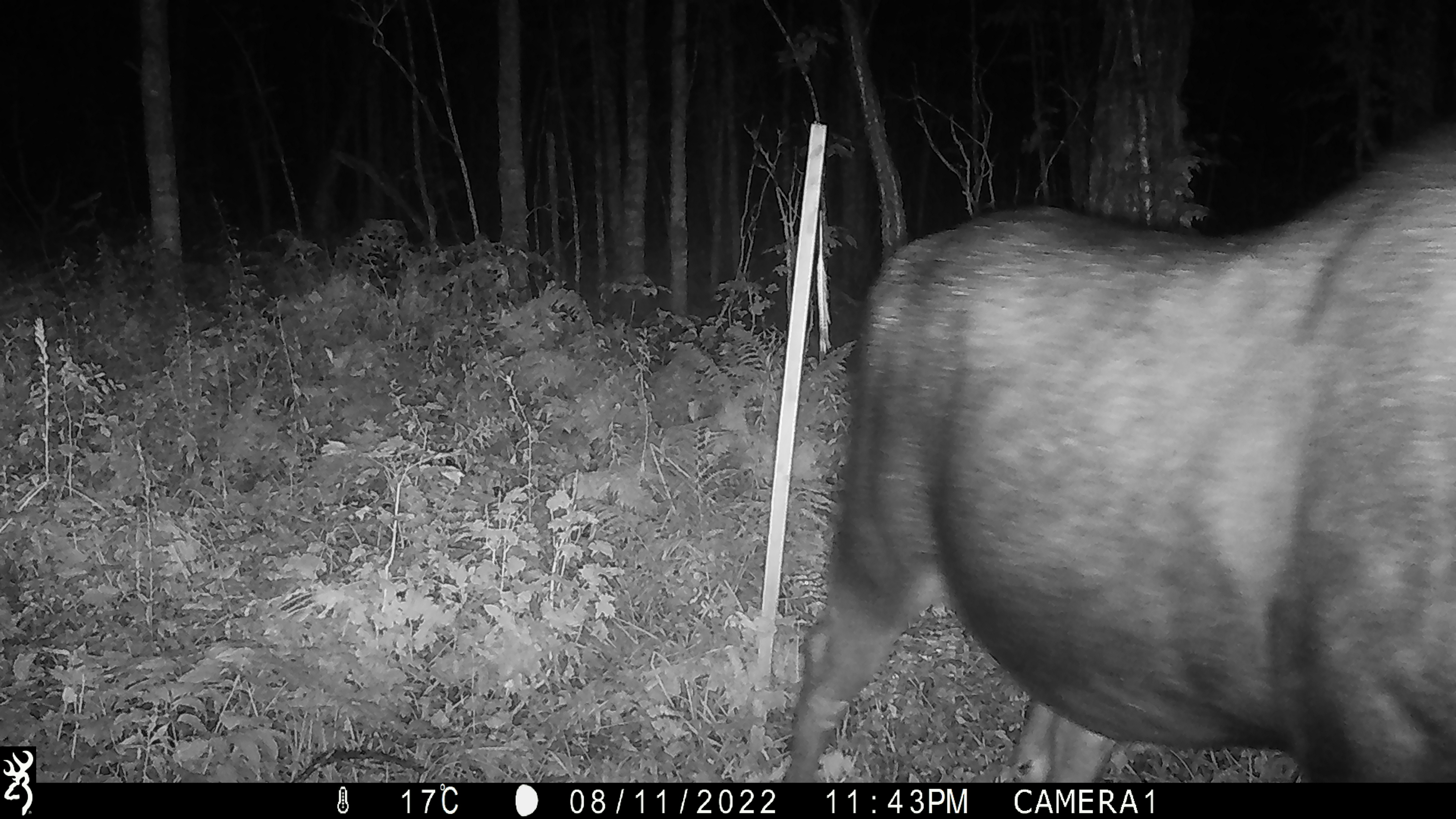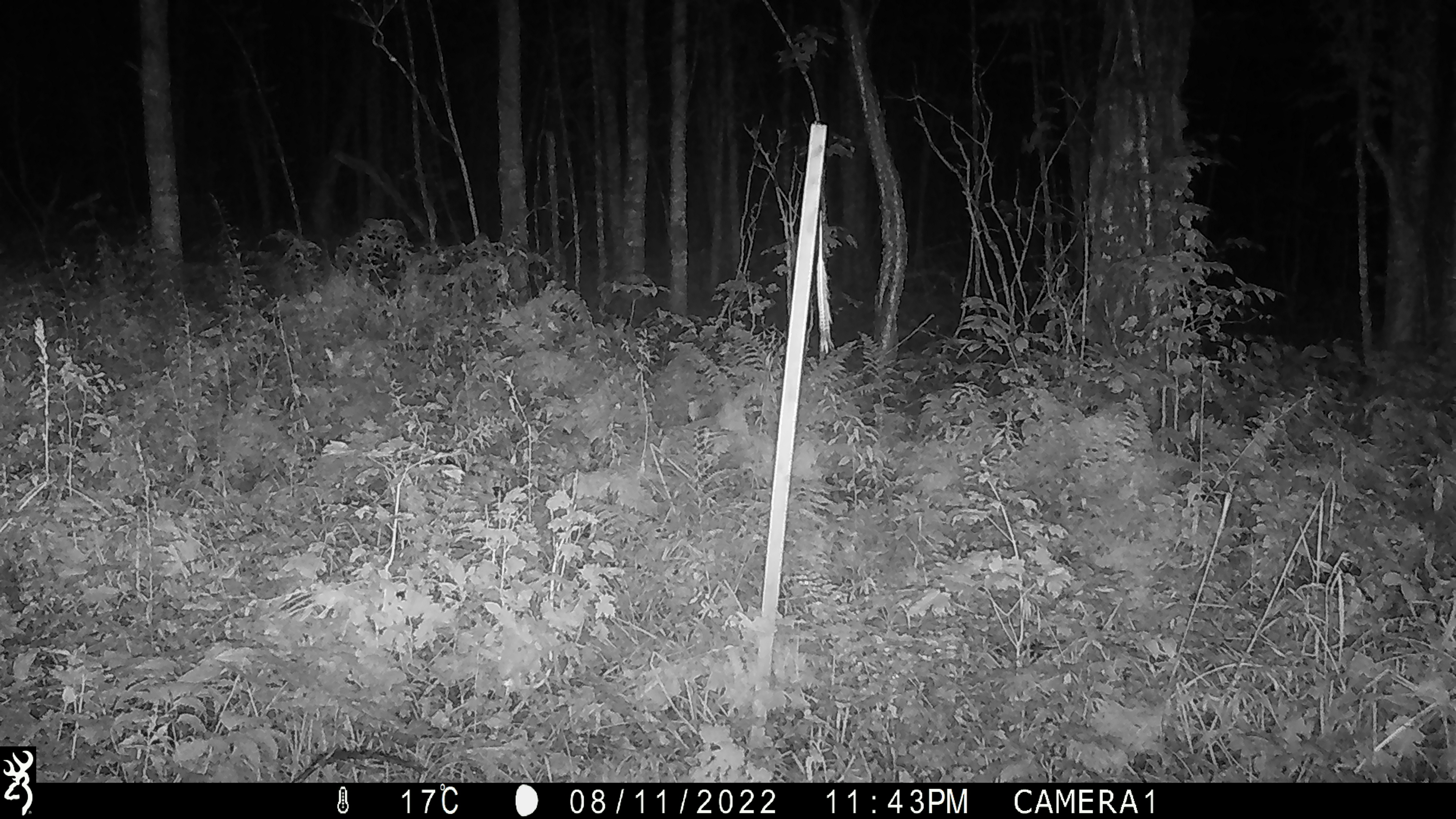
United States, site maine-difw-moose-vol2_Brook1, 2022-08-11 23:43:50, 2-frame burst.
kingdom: Animalia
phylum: Chordata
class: Mammalia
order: Artiodactyla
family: Cervidae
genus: Alces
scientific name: Alces alces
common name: moose